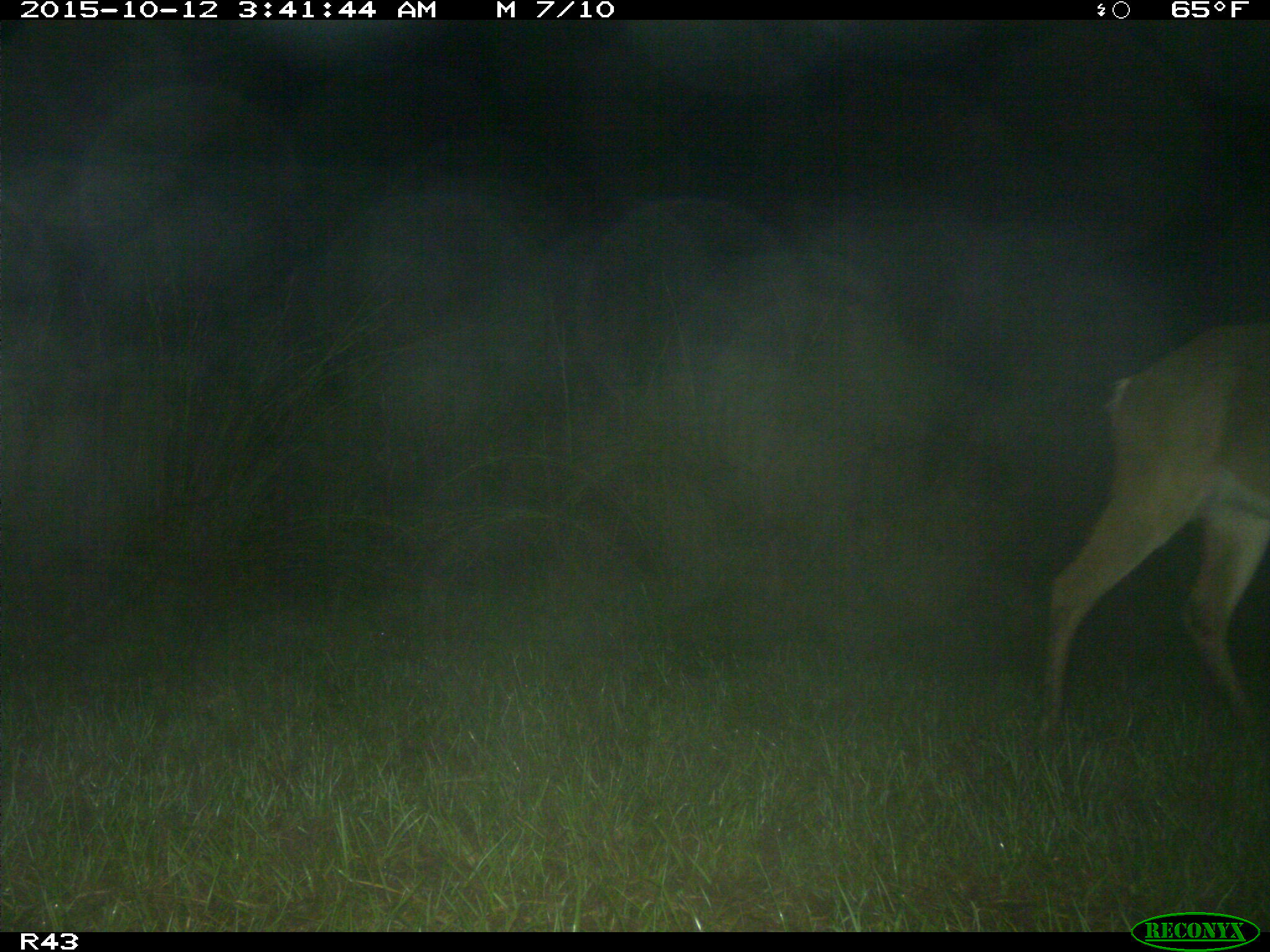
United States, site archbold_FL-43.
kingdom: Animalia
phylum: Chordata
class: Mammalia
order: Artiodactyla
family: Cervidae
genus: Odocoileus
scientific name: Odocoileus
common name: deer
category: unidentified deer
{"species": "unidentified deer (deer) (Odocoileus)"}